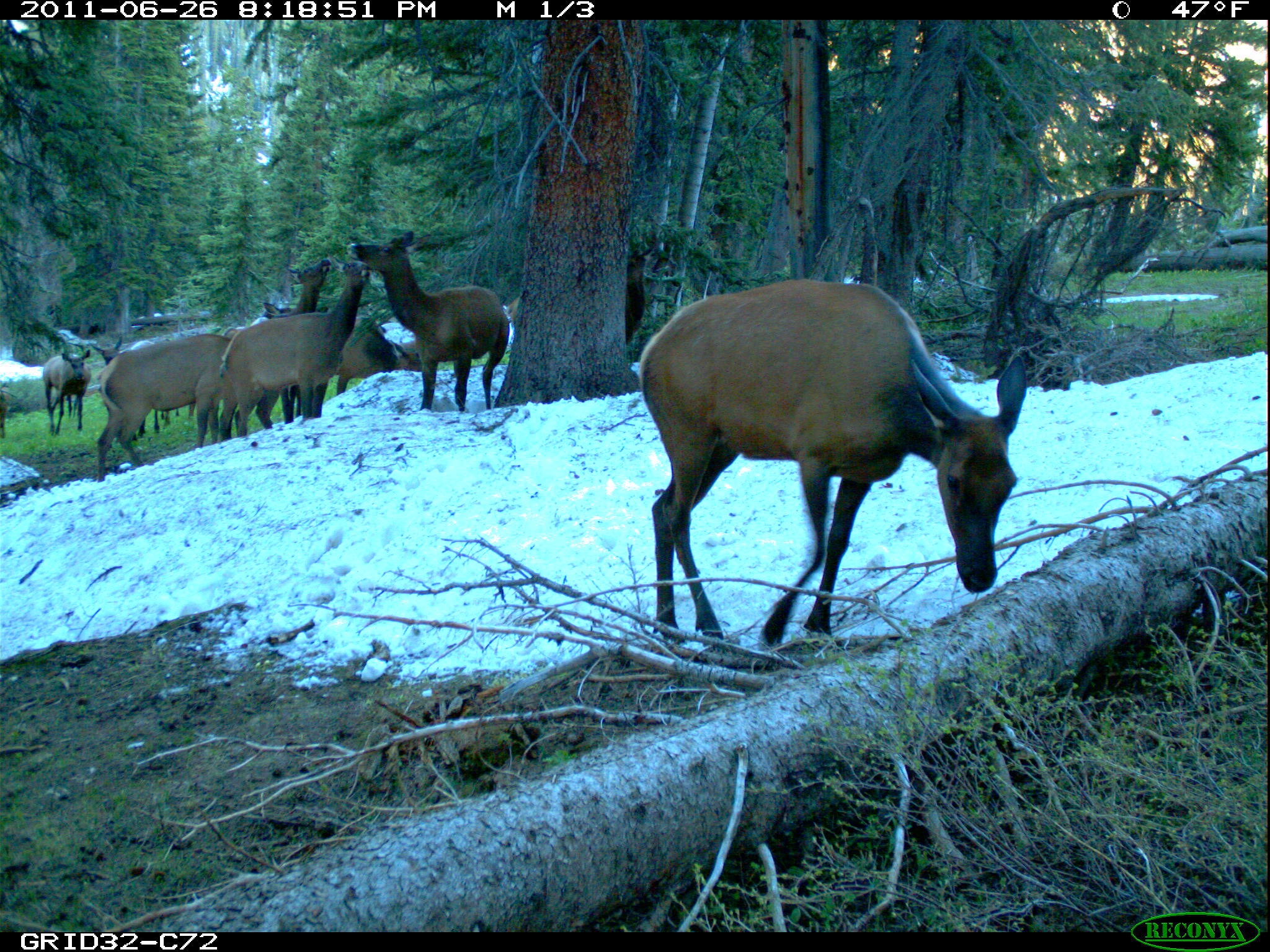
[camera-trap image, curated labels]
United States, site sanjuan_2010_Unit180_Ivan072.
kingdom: Animalia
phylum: Chordata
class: Mammalia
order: Artiodactyla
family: Cervidae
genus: Cervus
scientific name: Cervus elaphus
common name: red deer